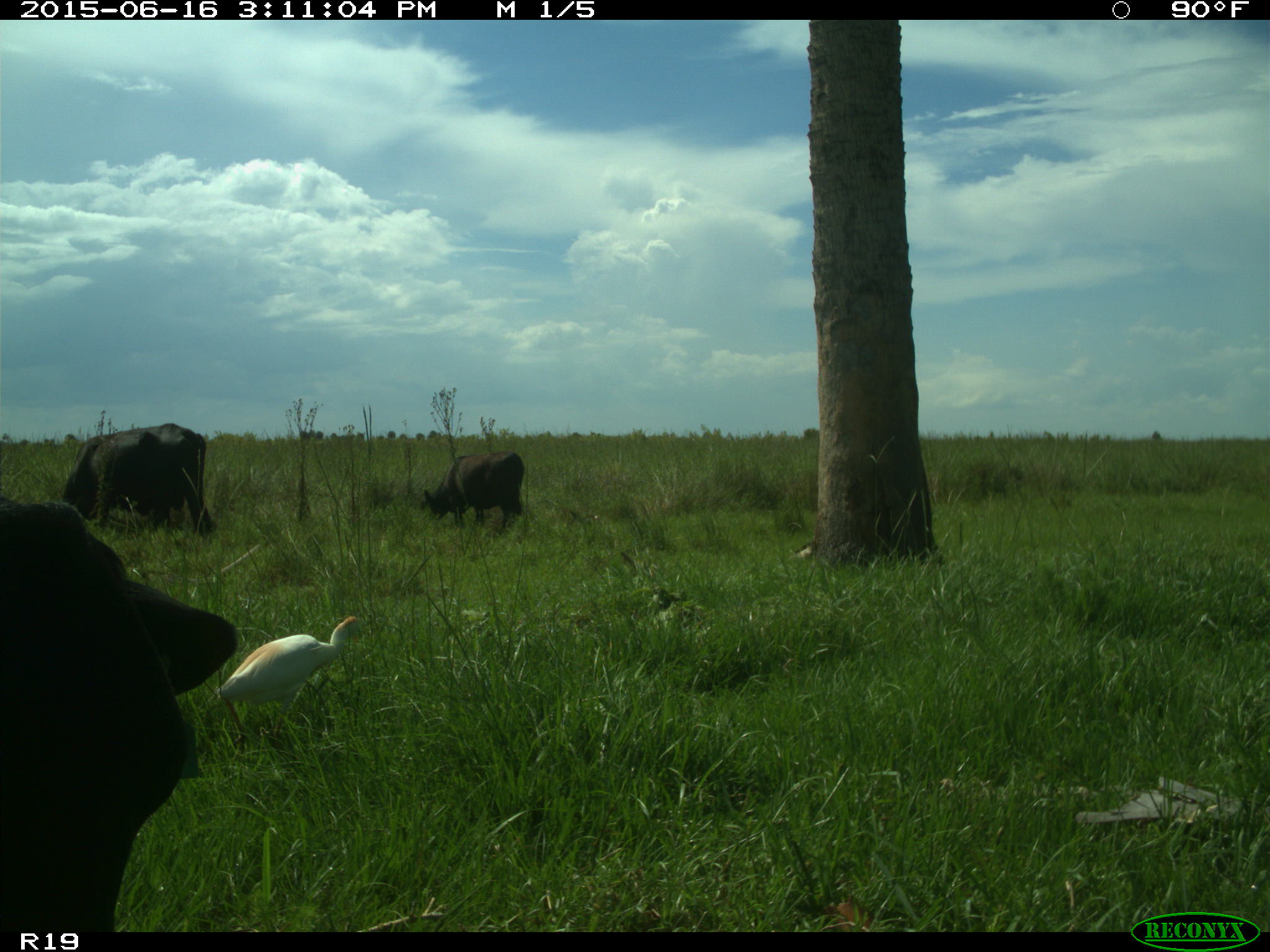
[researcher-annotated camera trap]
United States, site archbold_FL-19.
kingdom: Animalia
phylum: Chordata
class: Mammalia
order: Artiodactyla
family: Bovidae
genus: Bos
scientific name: Bos taurus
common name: domestic cow